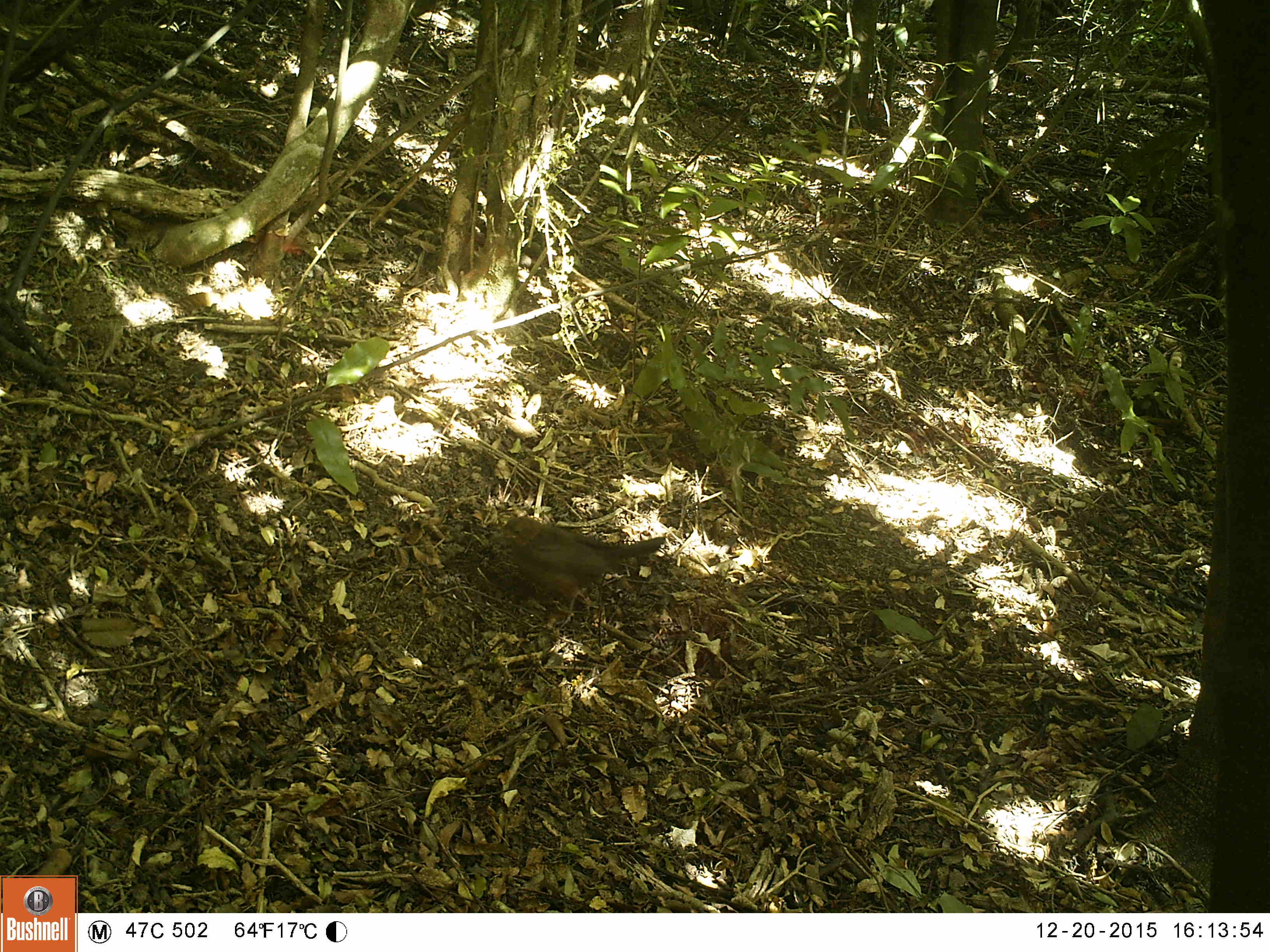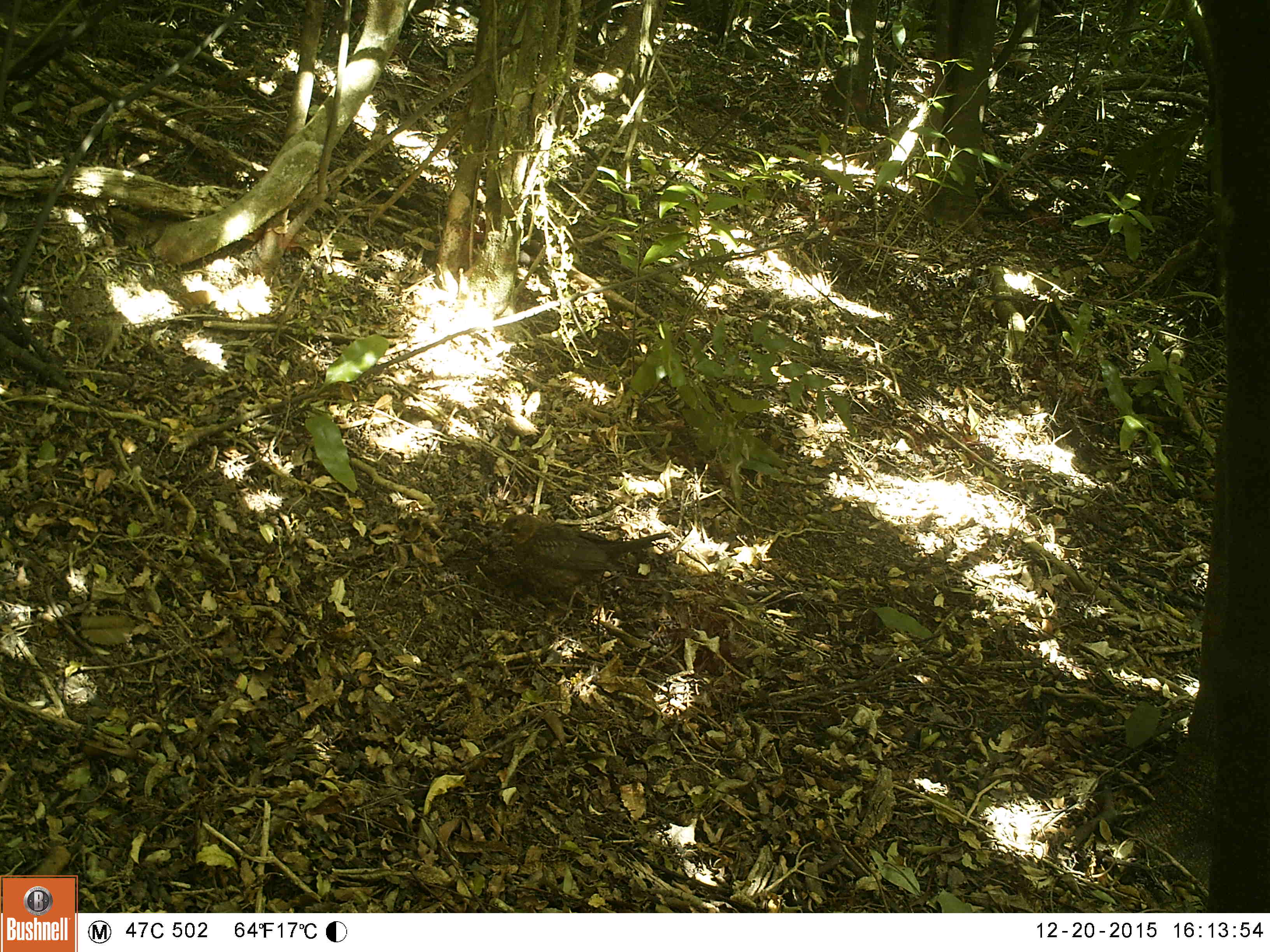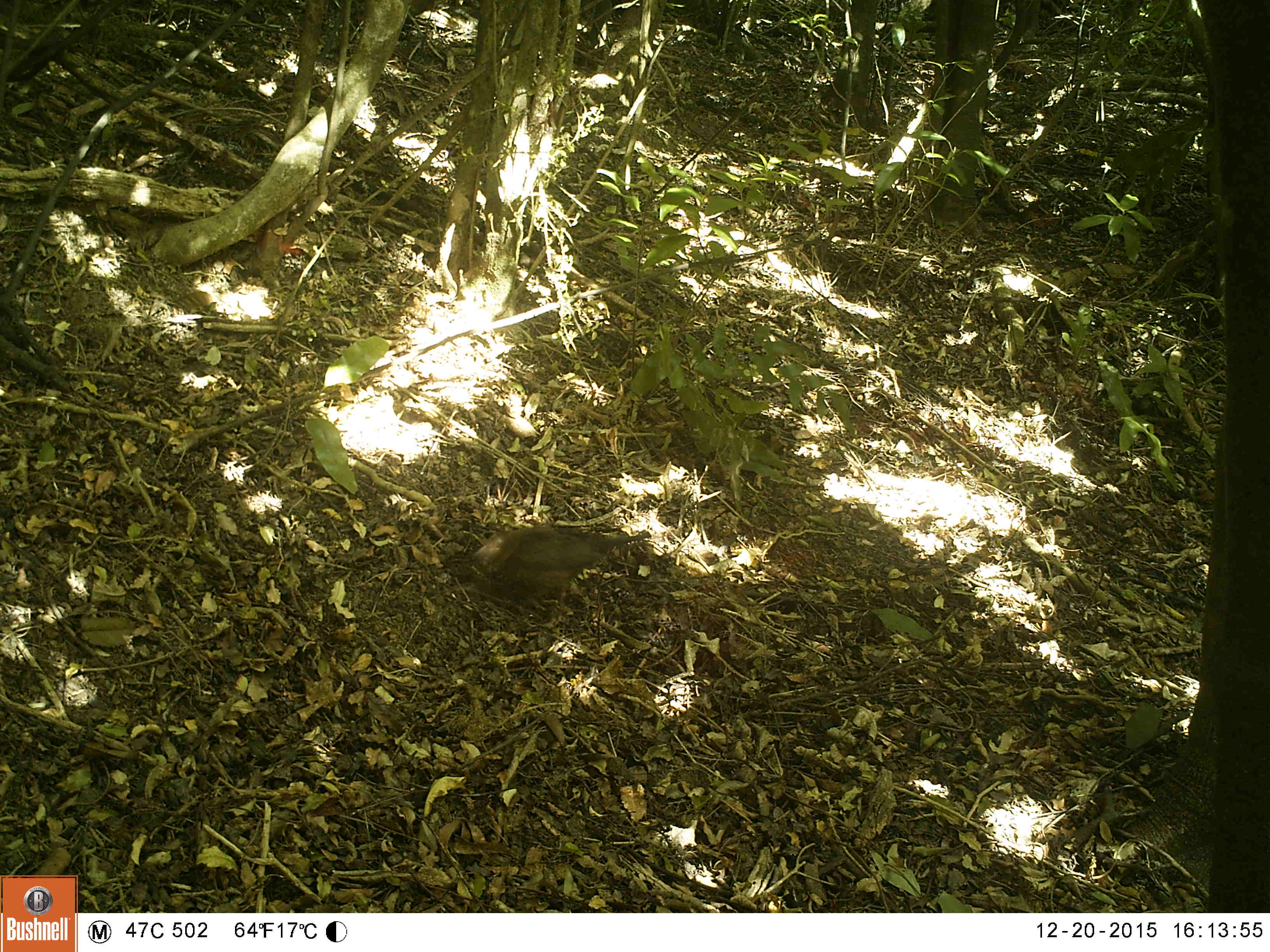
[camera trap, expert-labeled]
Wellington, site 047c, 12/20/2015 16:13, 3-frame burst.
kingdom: Animalia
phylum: Chordata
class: Aves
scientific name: Aves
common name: bird